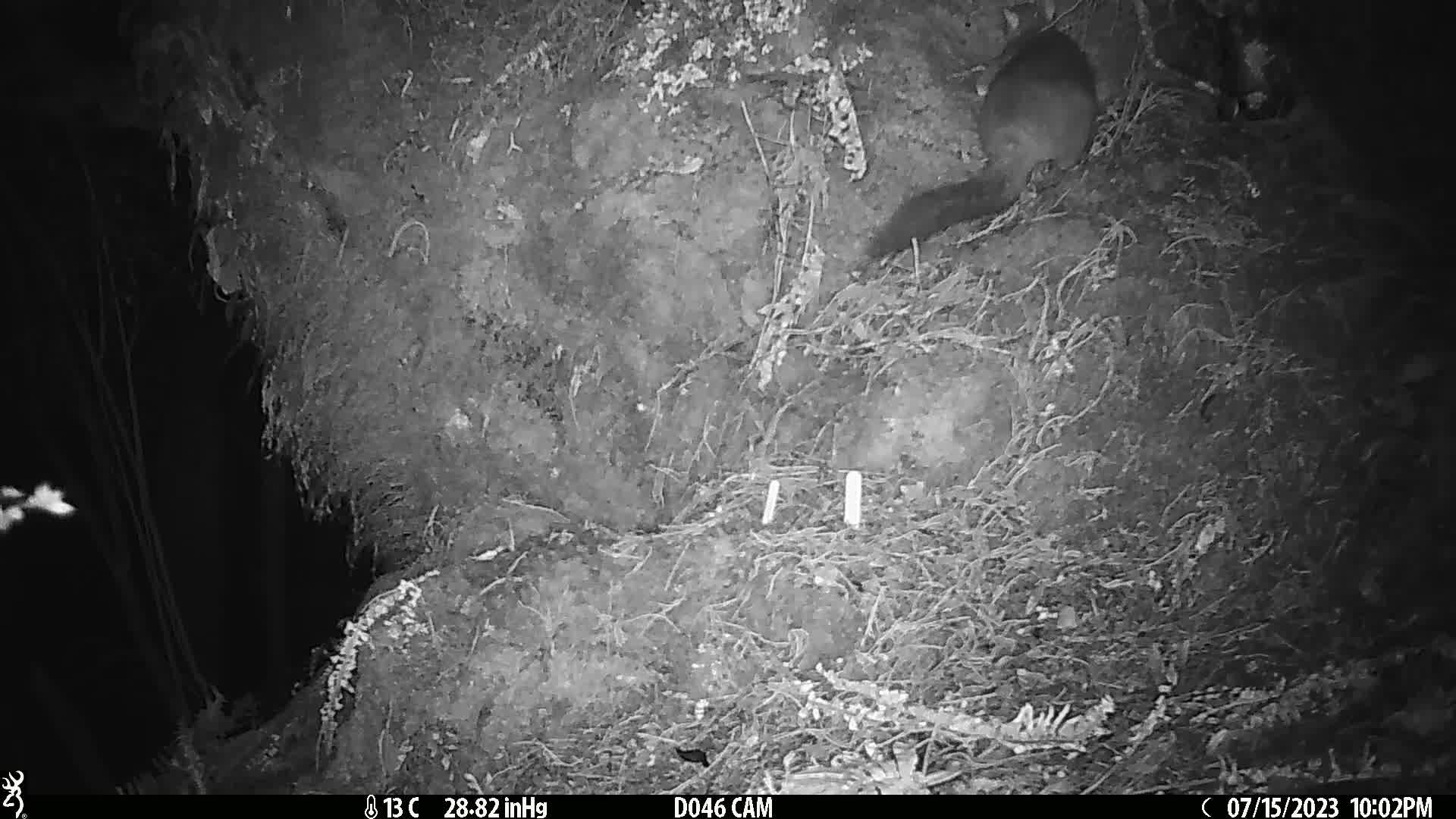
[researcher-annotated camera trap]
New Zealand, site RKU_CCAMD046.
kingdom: Animalia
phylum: Chordata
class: Mammalia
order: Diprotodontia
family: Phalangeridae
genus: Trichosurus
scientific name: Trichosurus vulpecula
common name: common brushtail possum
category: possum